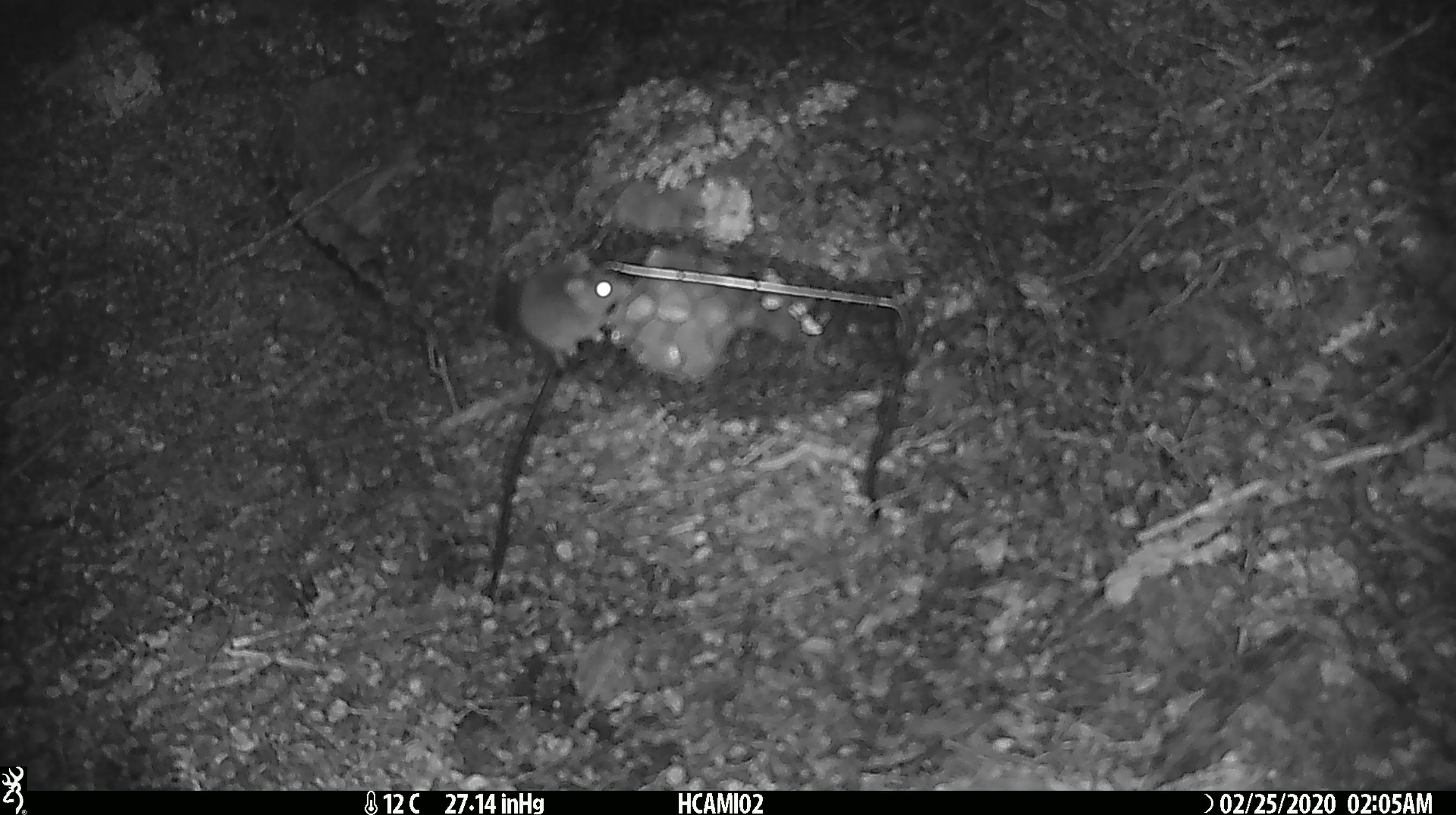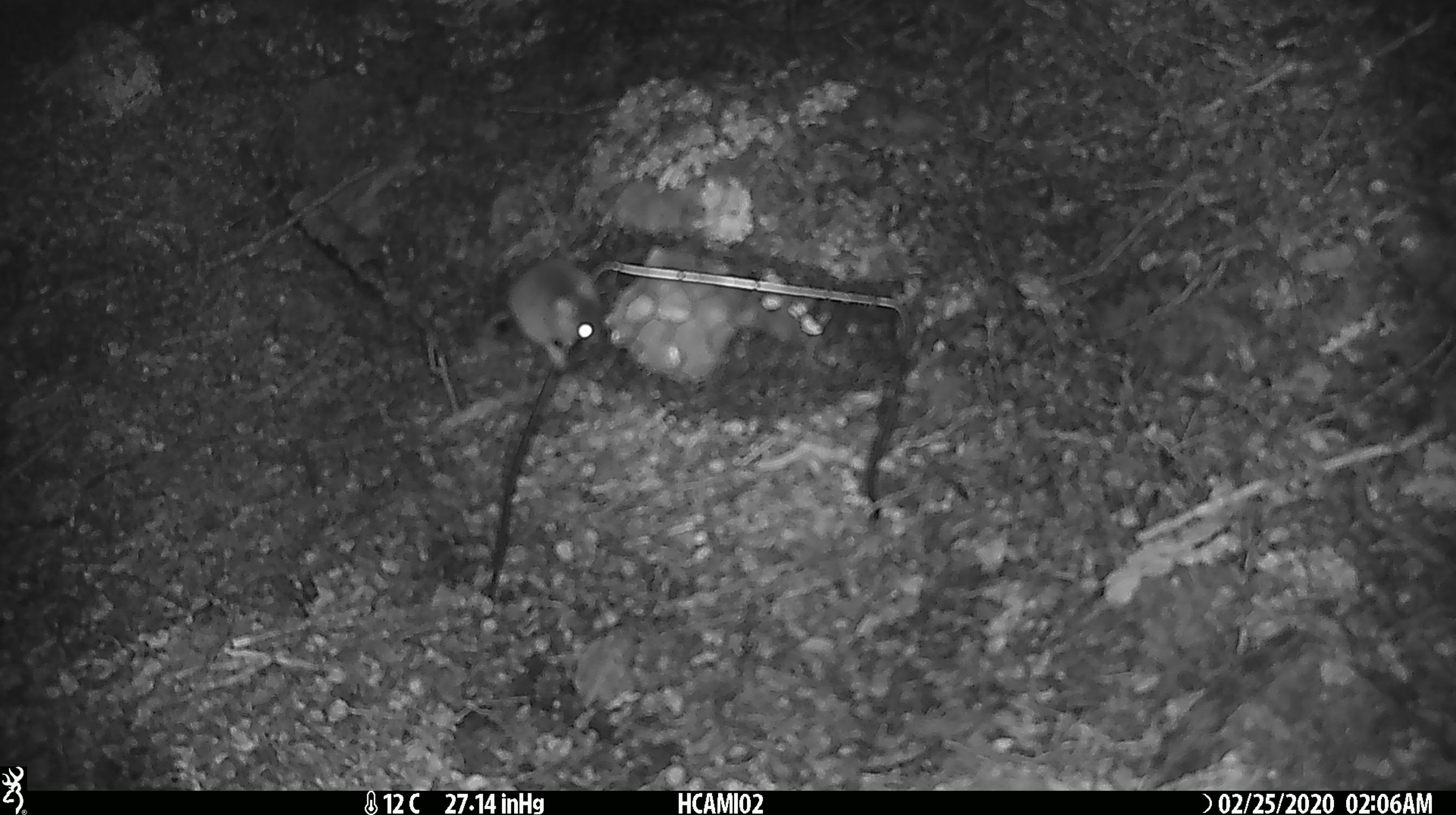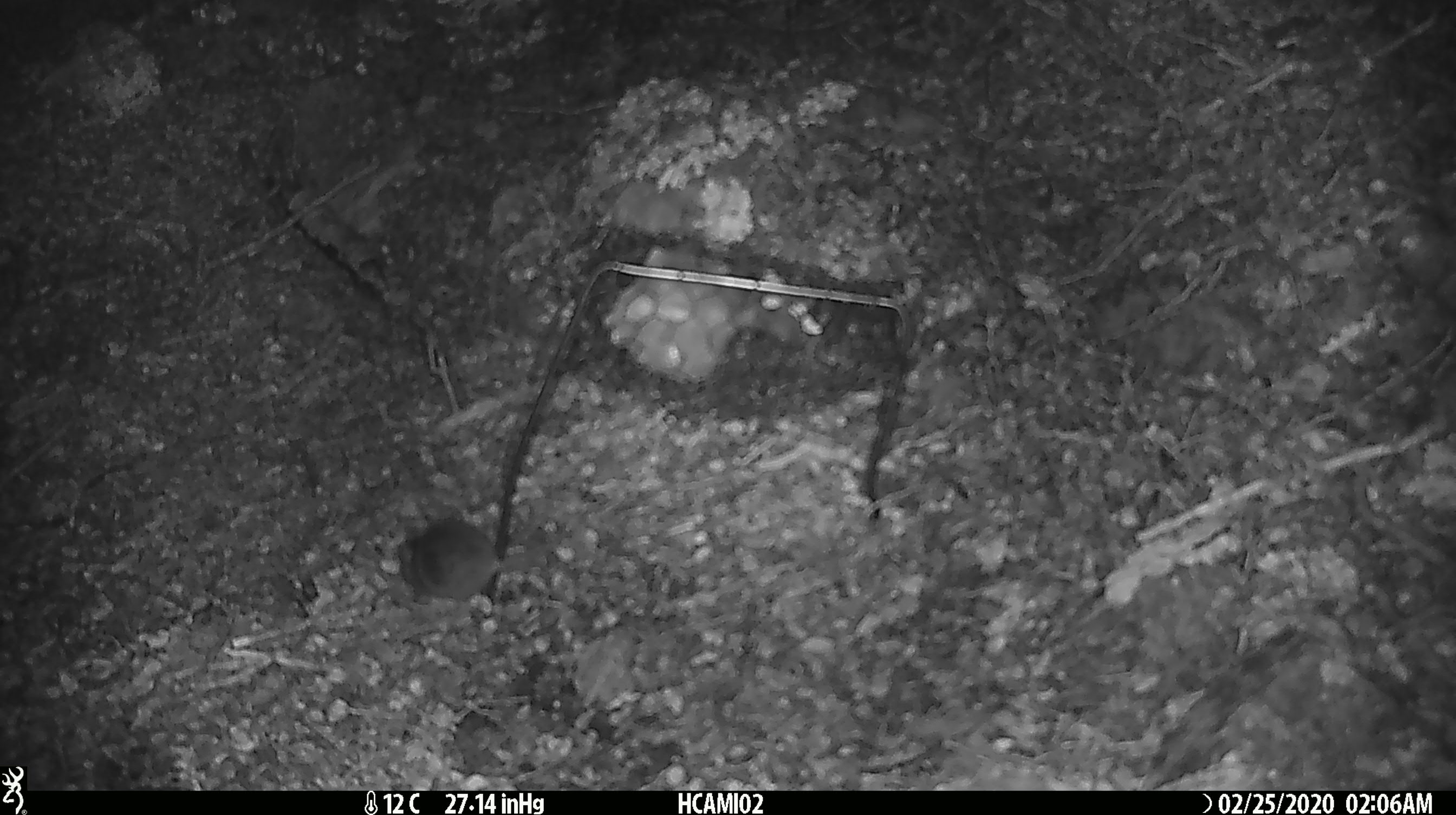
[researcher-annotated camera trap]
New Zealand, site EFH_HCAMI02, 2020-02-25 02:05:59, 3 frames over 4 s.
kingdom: Animalia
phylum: Chordata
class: Mammalia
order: Rodentia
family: Muridae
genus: Mus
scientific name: Mus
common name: mouse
Mouse (Mus).